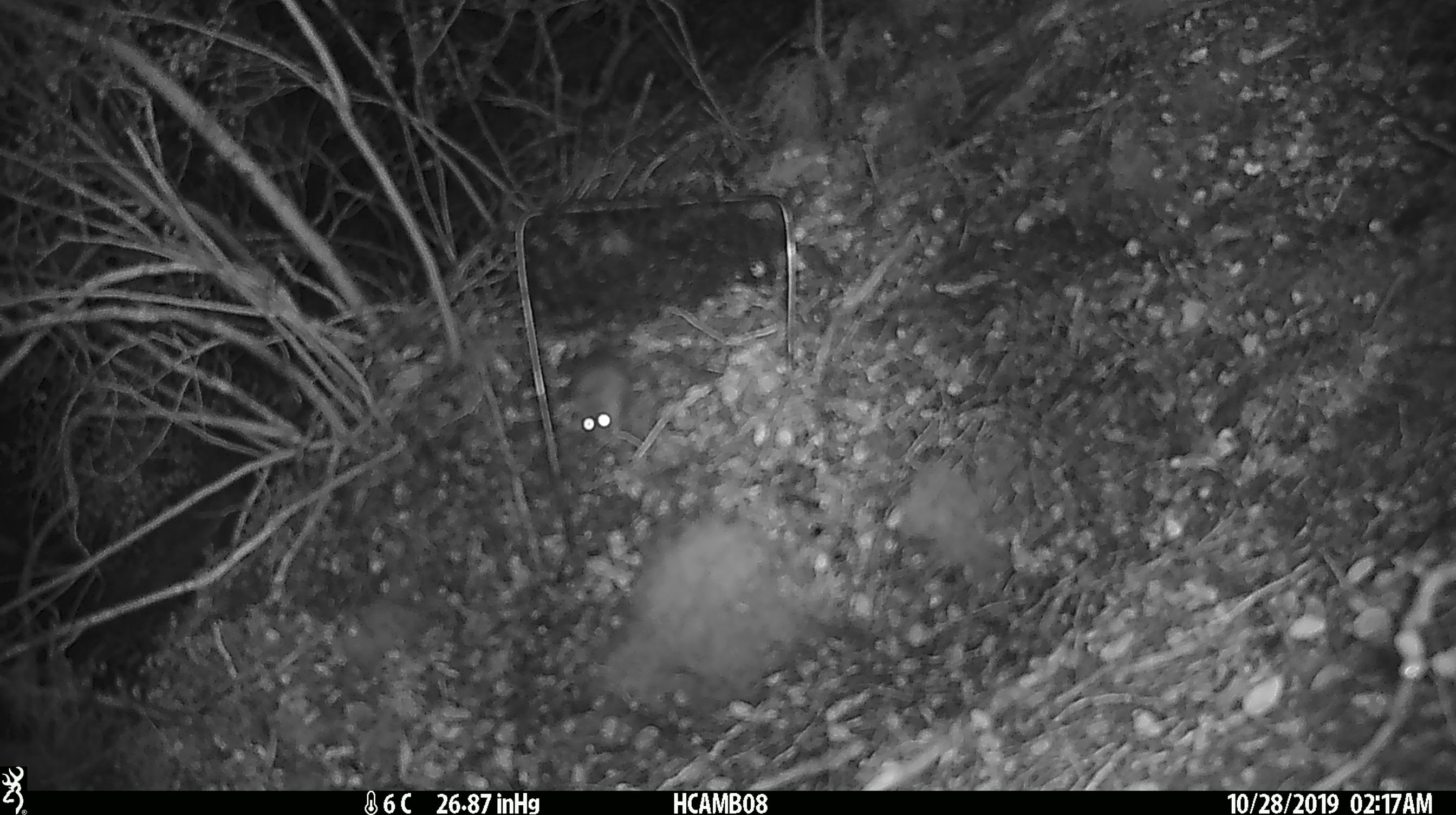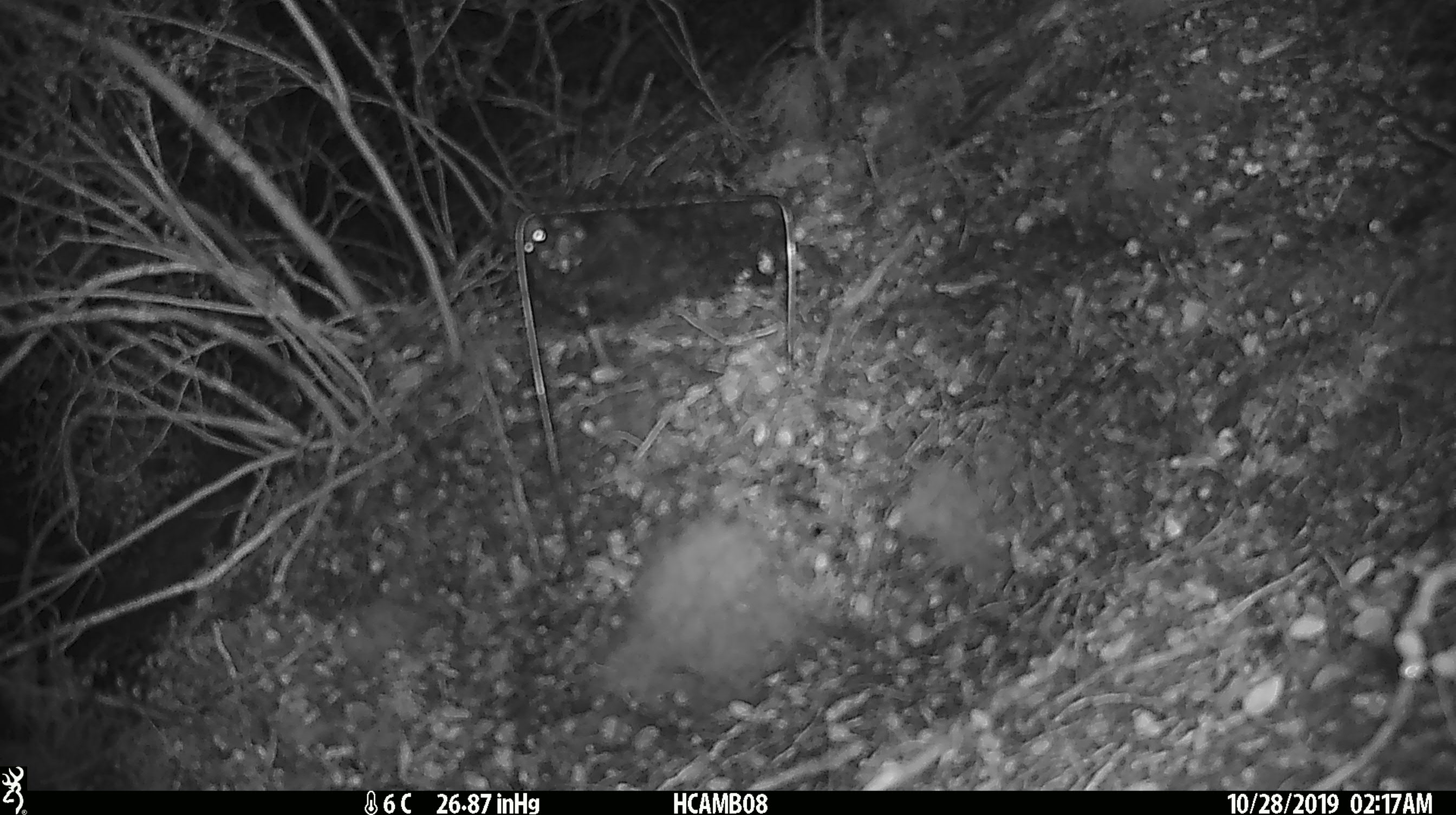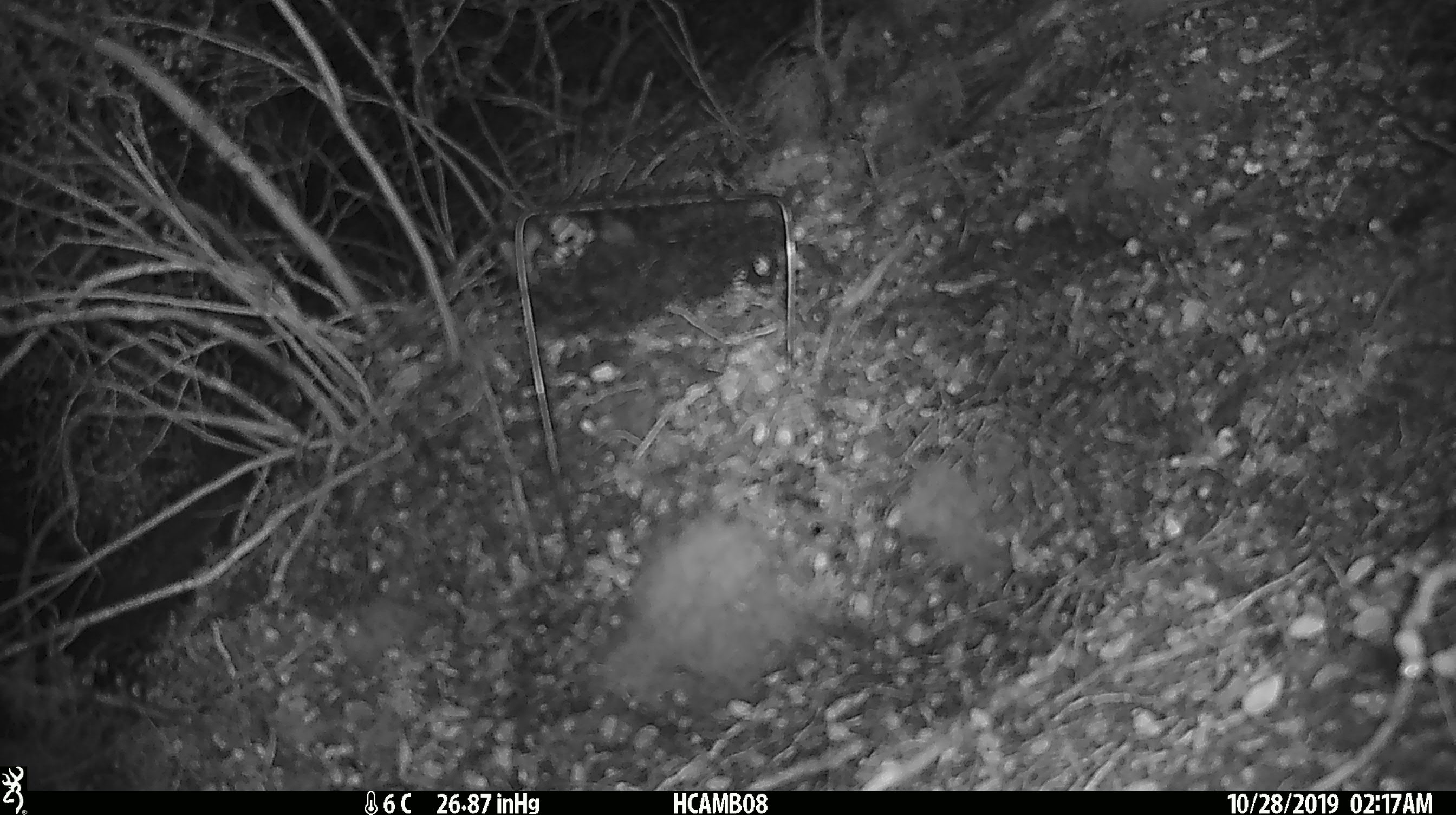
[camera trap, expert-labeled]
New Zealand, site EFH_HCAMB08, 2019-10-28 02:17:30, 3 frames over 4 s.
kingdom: Animalia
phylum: Chordata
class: Mammalia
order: Rodentia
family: Muridae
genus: Mus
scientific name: Mus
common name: mouse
Mouse (Mus).